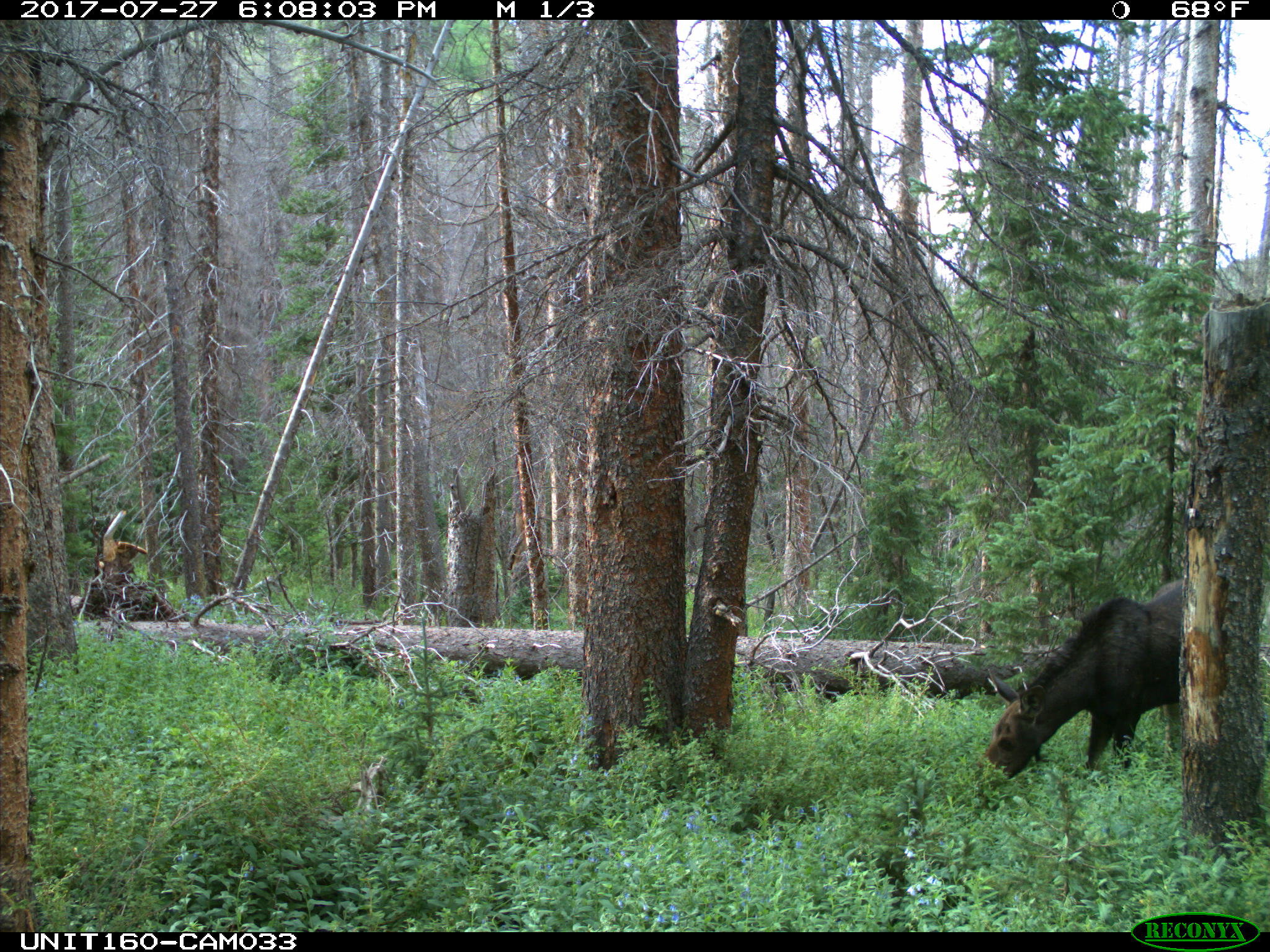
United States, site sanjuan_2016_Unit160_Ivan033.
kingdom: Animalia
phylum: Chordata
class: Mammalia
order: Artiodactyla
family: Cervidae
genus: Alces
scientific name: Alces alces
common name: moose